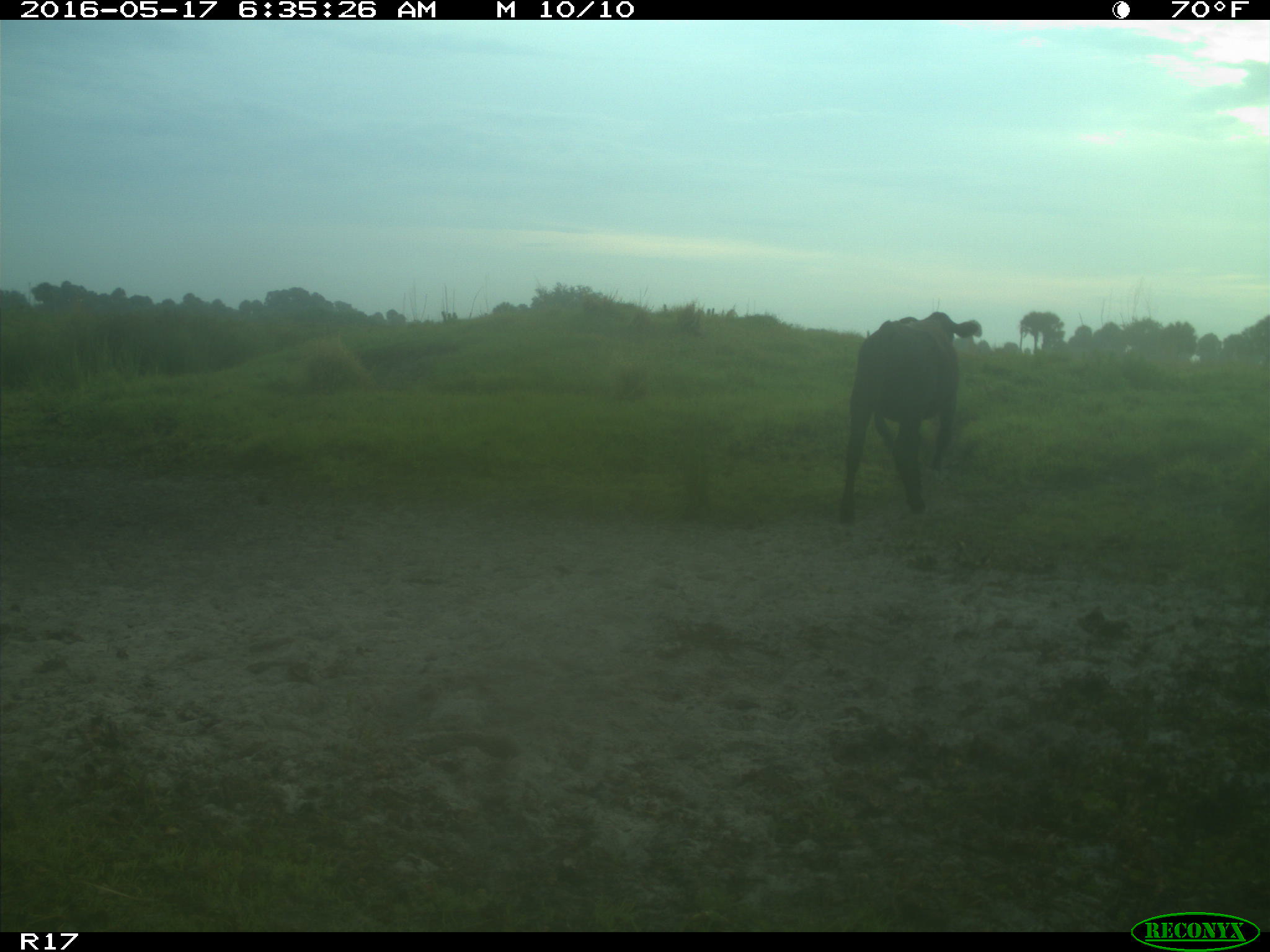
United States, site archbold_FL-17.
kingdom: Animalia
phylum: Chordata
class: Mammalia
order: Artiodactyla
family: Bovidae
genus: Bos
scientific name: Bos taurus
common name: domestic cow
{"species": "Bos taurus (domestic cow)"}